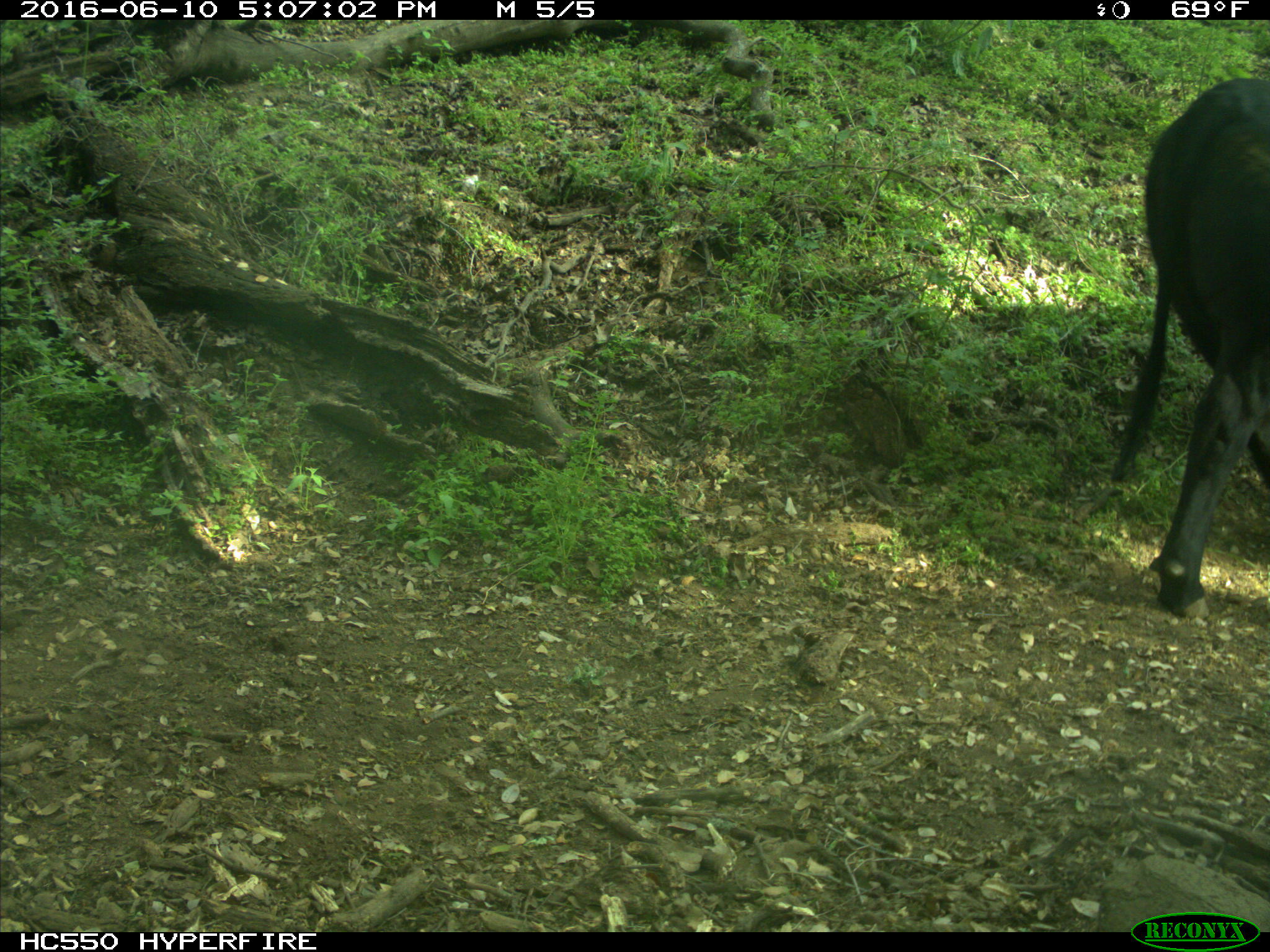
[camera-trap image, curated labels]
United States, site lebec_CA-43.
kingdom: Animalia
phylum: Chordata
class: Mammalia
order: Artiodactyla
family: Bovidae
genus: Bos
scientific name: Bos taurus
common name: domestic cow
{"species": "Bos taurus (domestic cow)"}